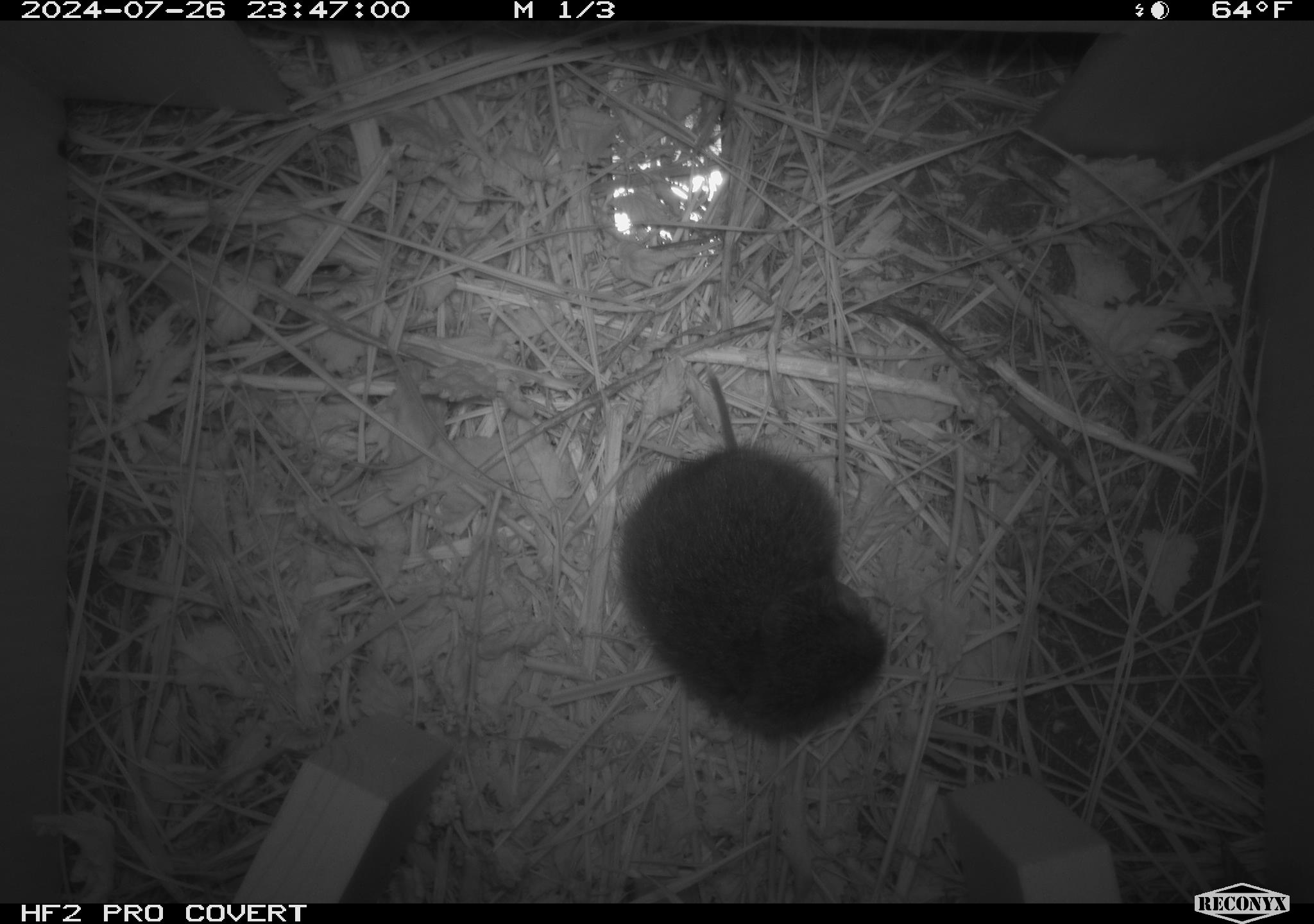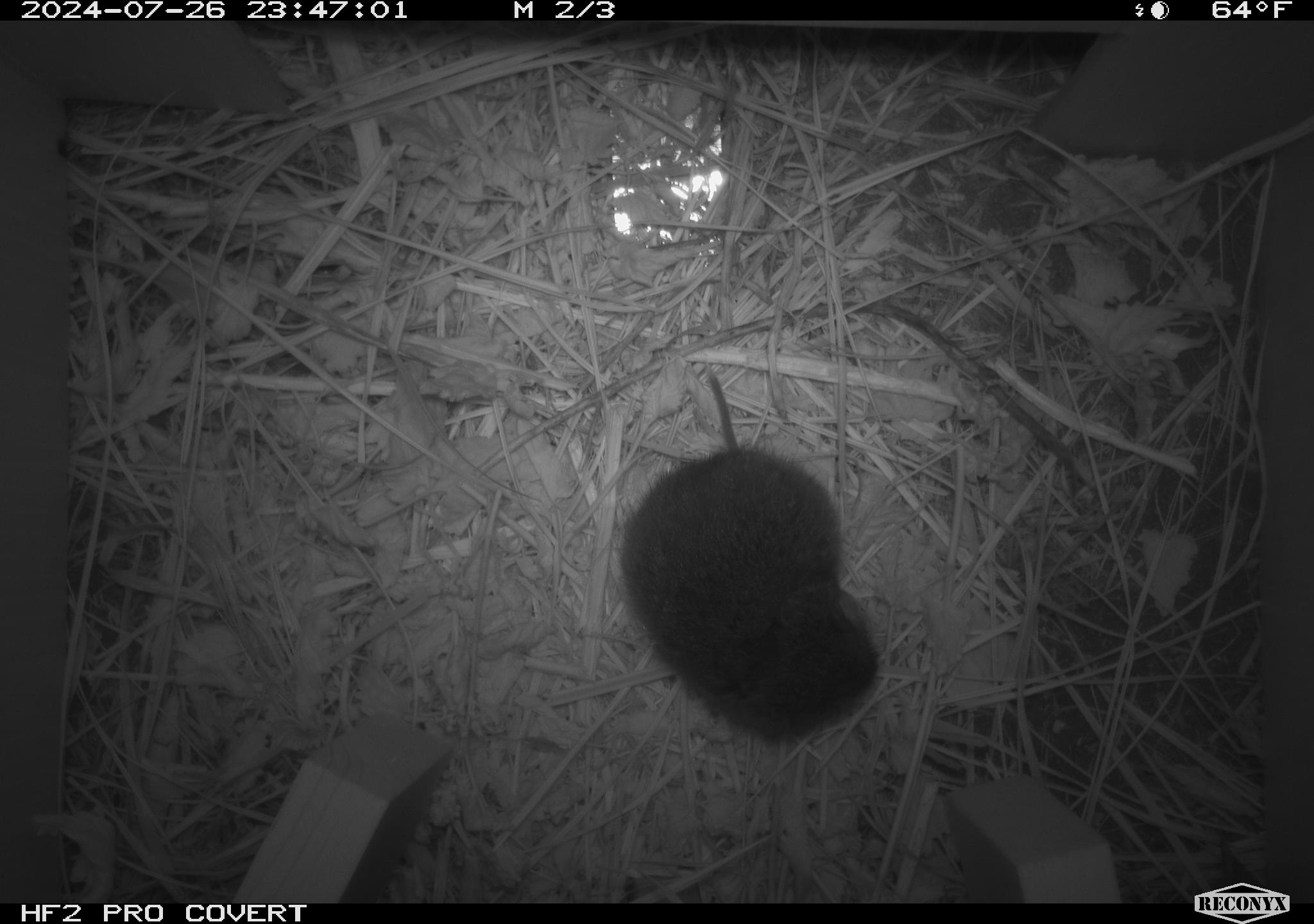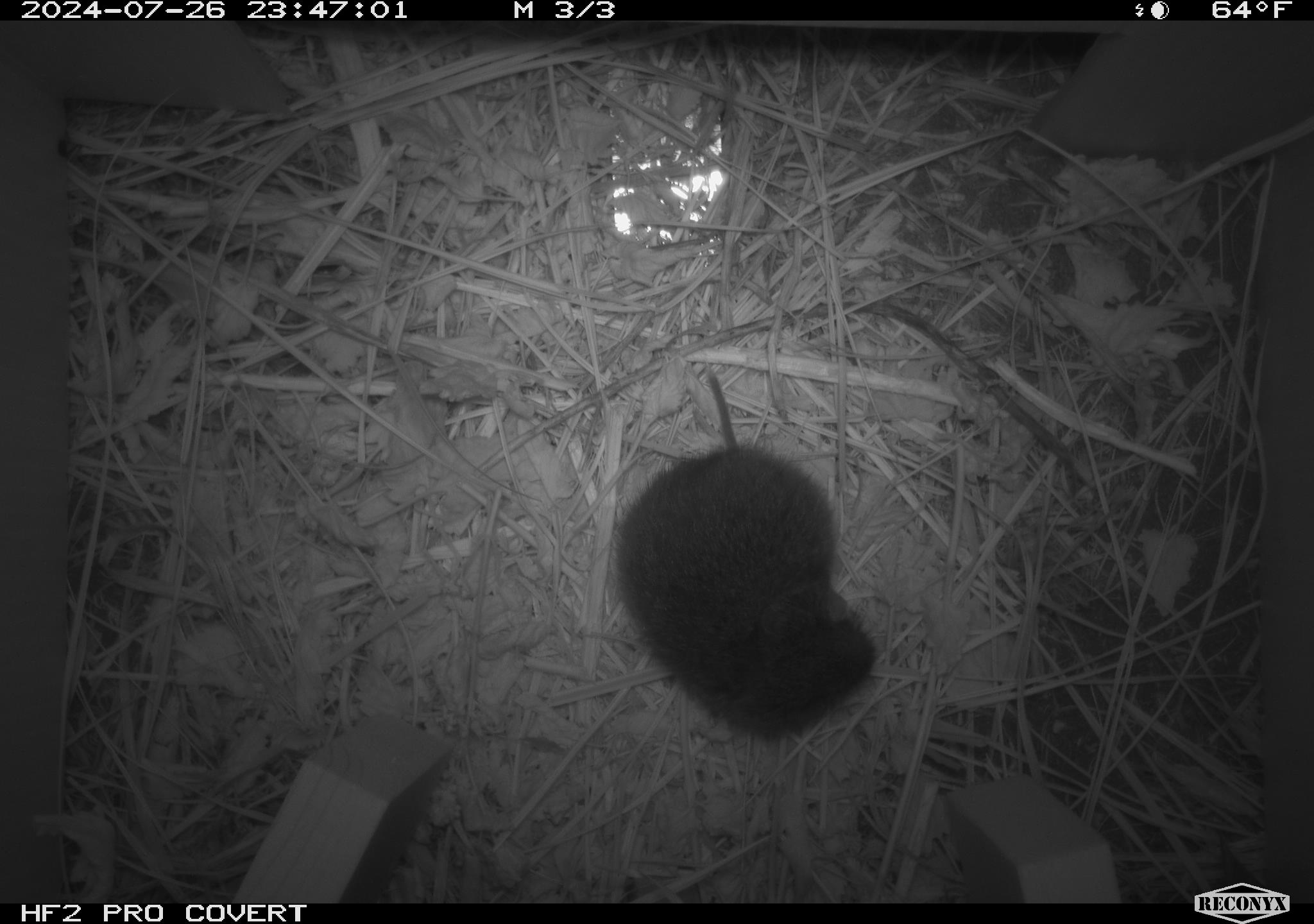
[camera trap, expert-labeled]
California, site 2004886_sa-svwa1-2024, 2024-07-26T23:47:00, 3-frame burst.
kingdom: Animalia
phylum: Chordata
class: Mammalia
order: Rodentia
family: Cricetidae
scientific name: Arvicolinae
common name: voles, lemmings, and muskrats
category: arvicolinae subfamily